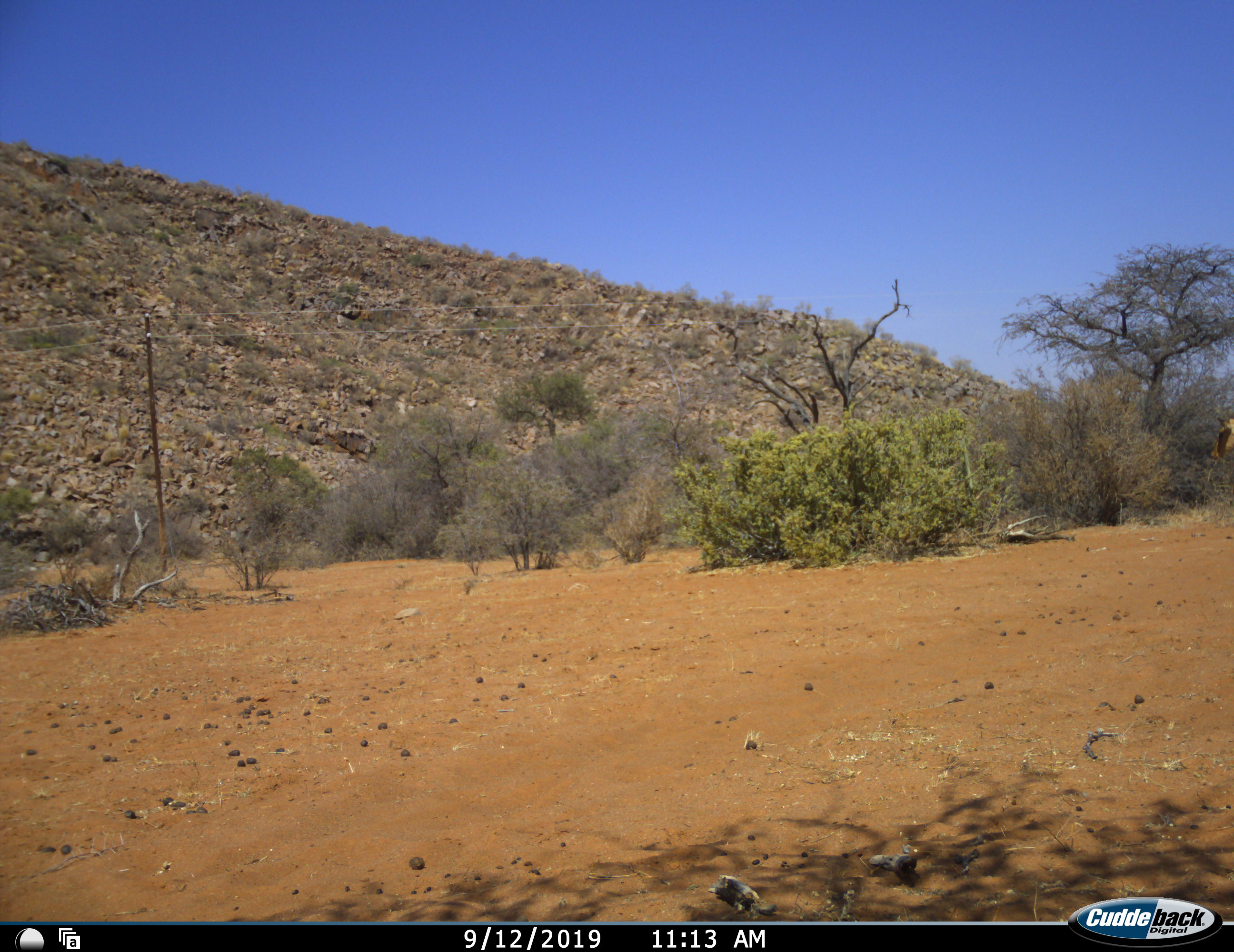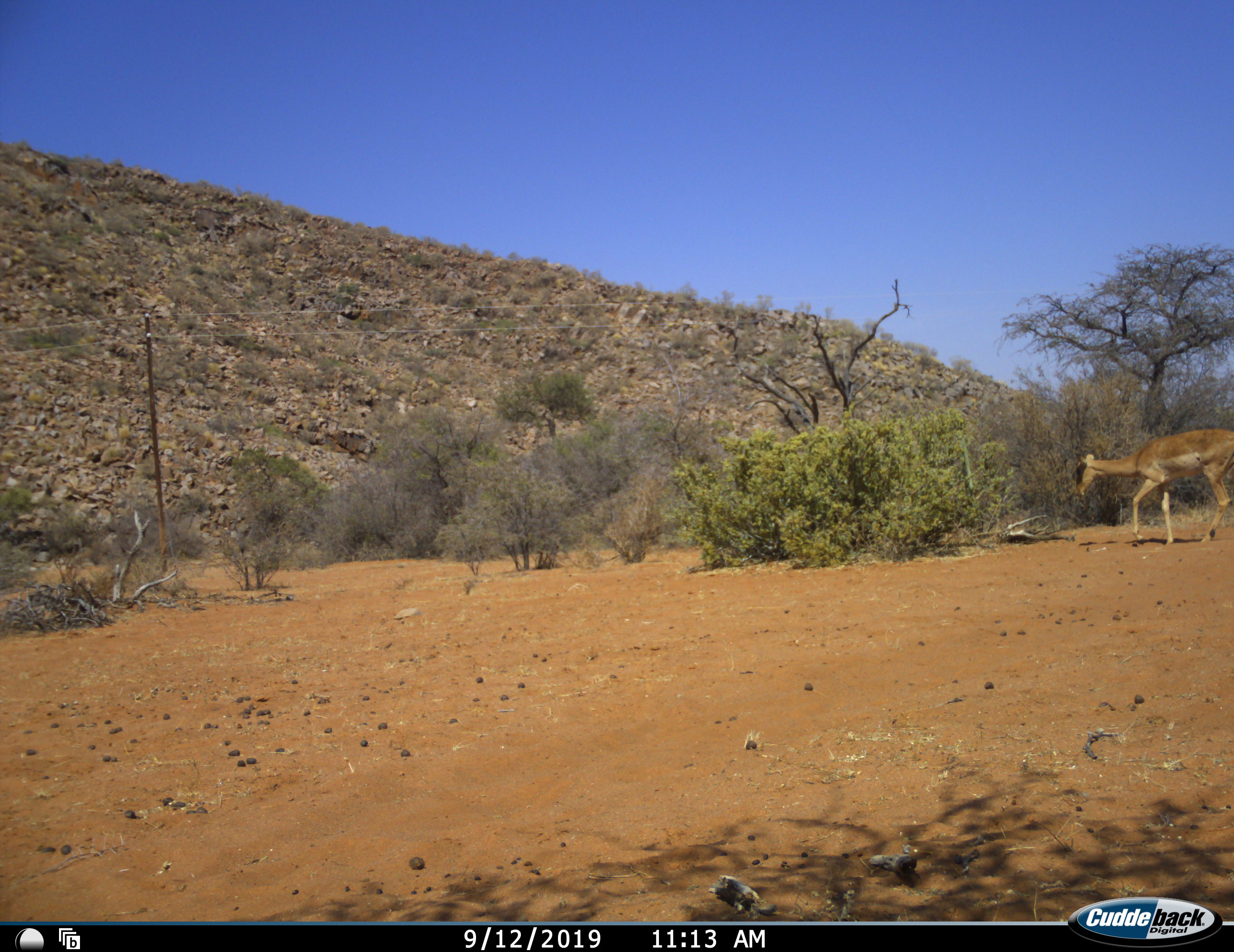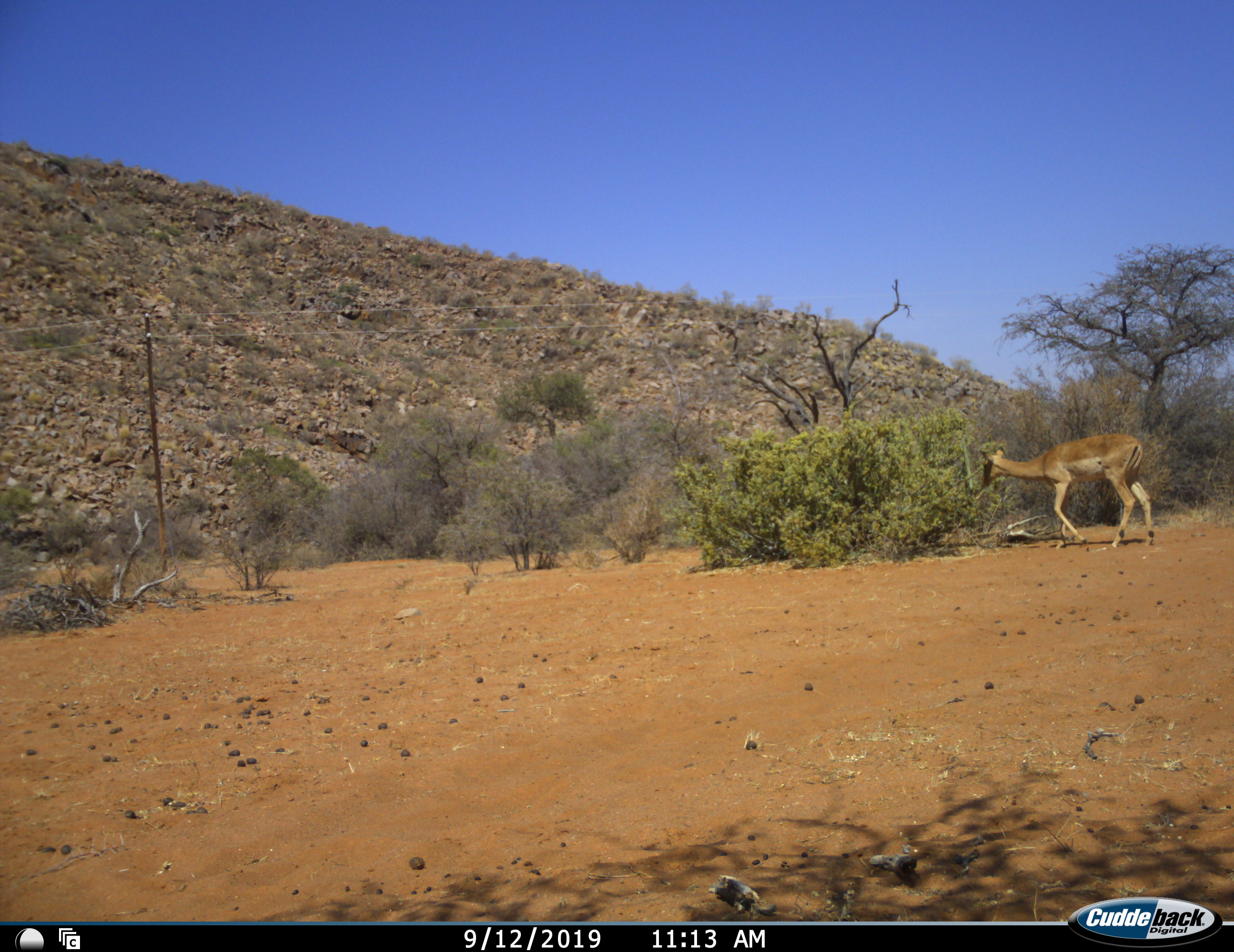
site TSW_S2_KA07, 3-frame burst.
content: unidentified animal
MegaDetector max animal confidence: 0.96